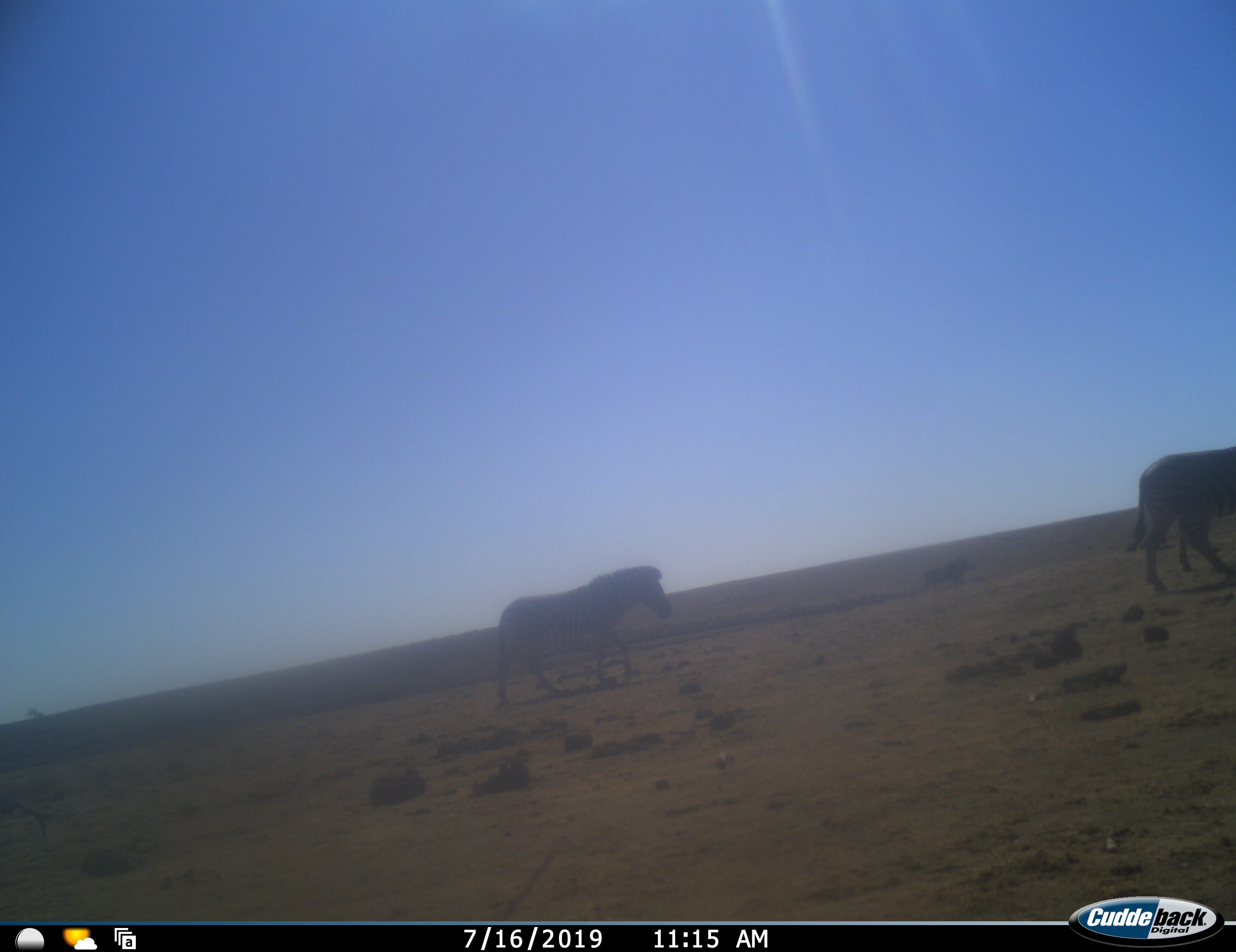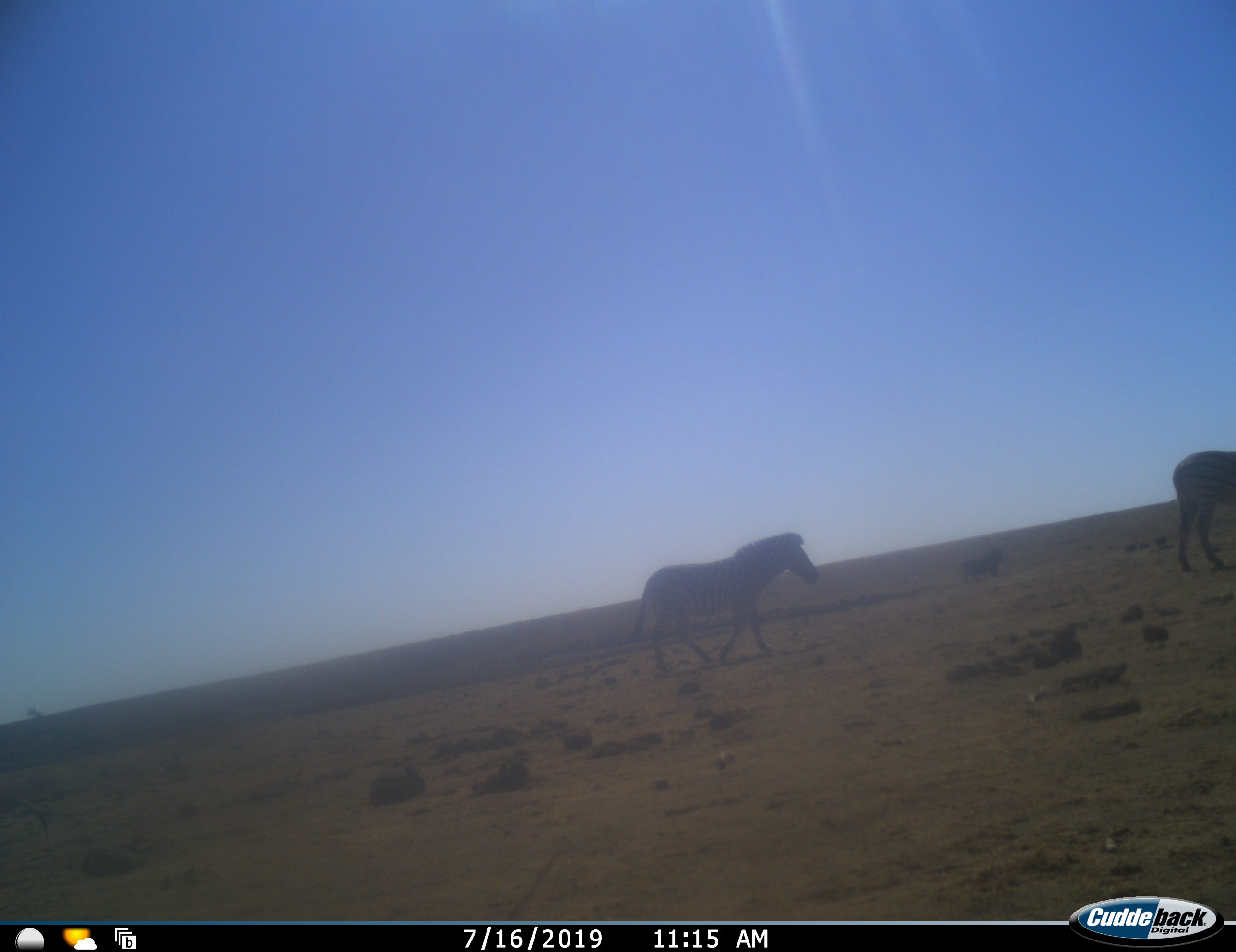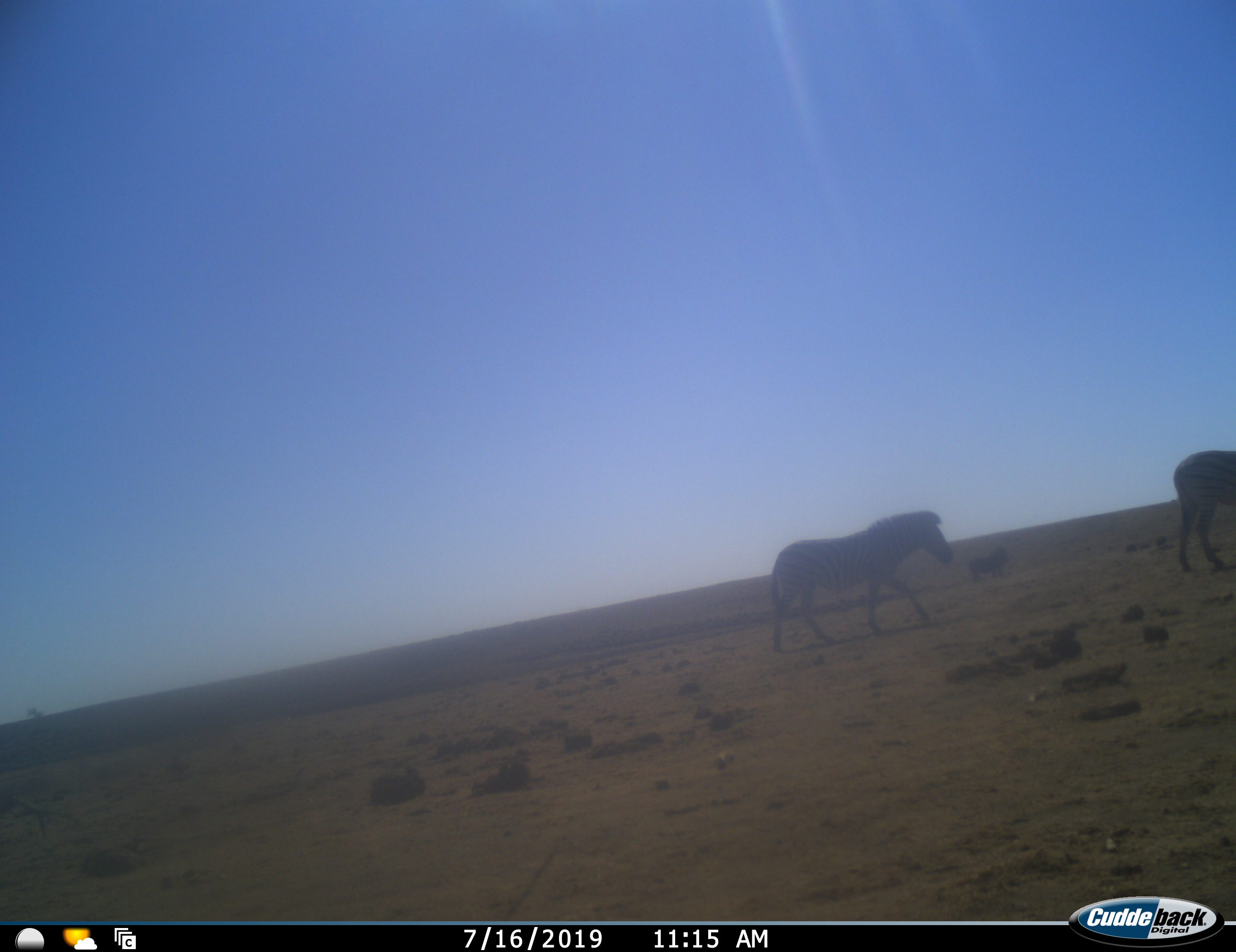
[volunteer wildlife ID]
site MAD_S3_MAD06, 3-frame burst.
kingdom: Animalia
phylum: Chordata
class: Mammalia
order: Perissodactyla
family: Equidae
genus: Equus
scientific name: Equus quagga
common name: plains zebra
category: zebraplains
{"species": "zebraplains (plains zebra) (Equus quagga)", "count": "4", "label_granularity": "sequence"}